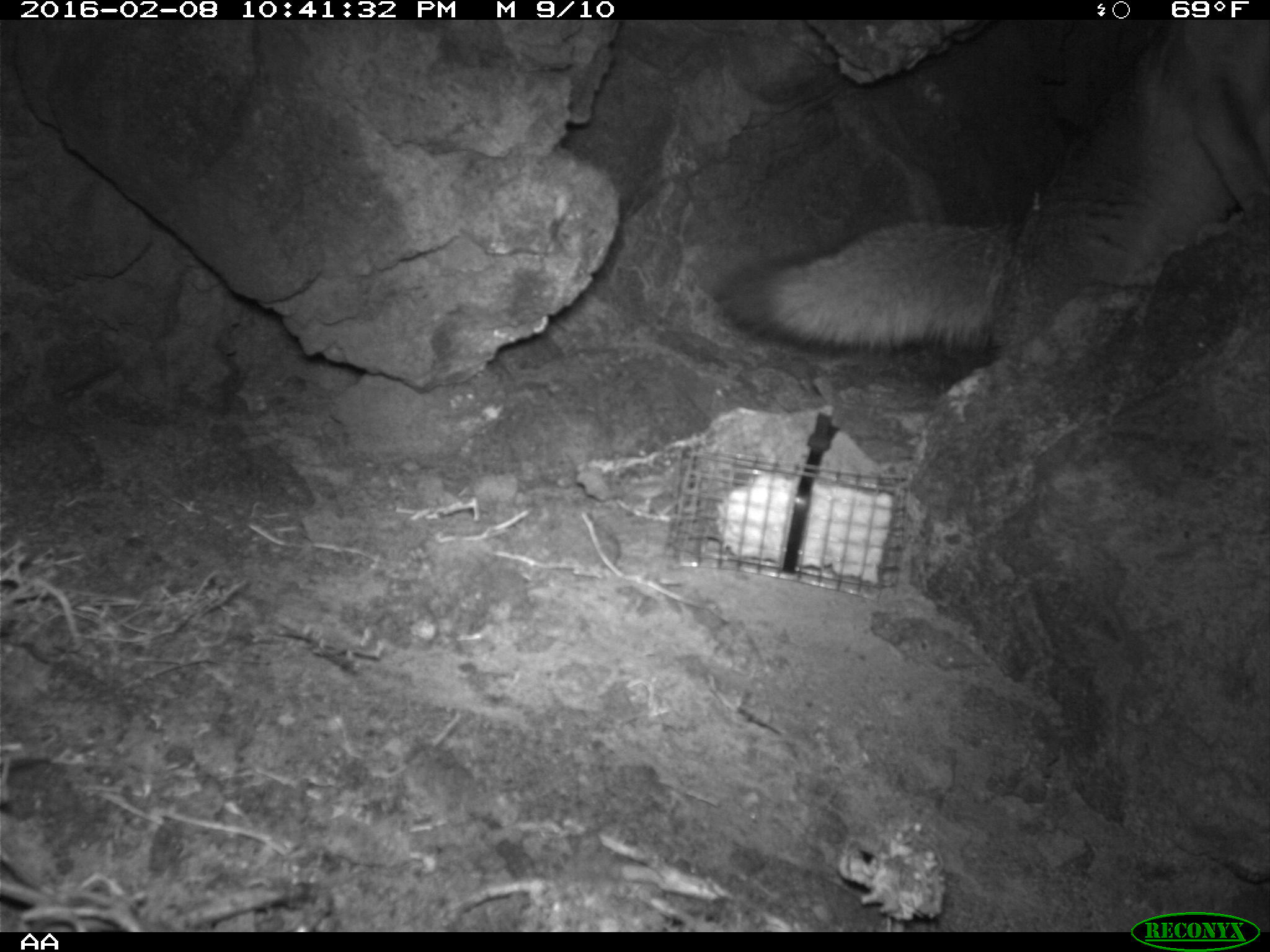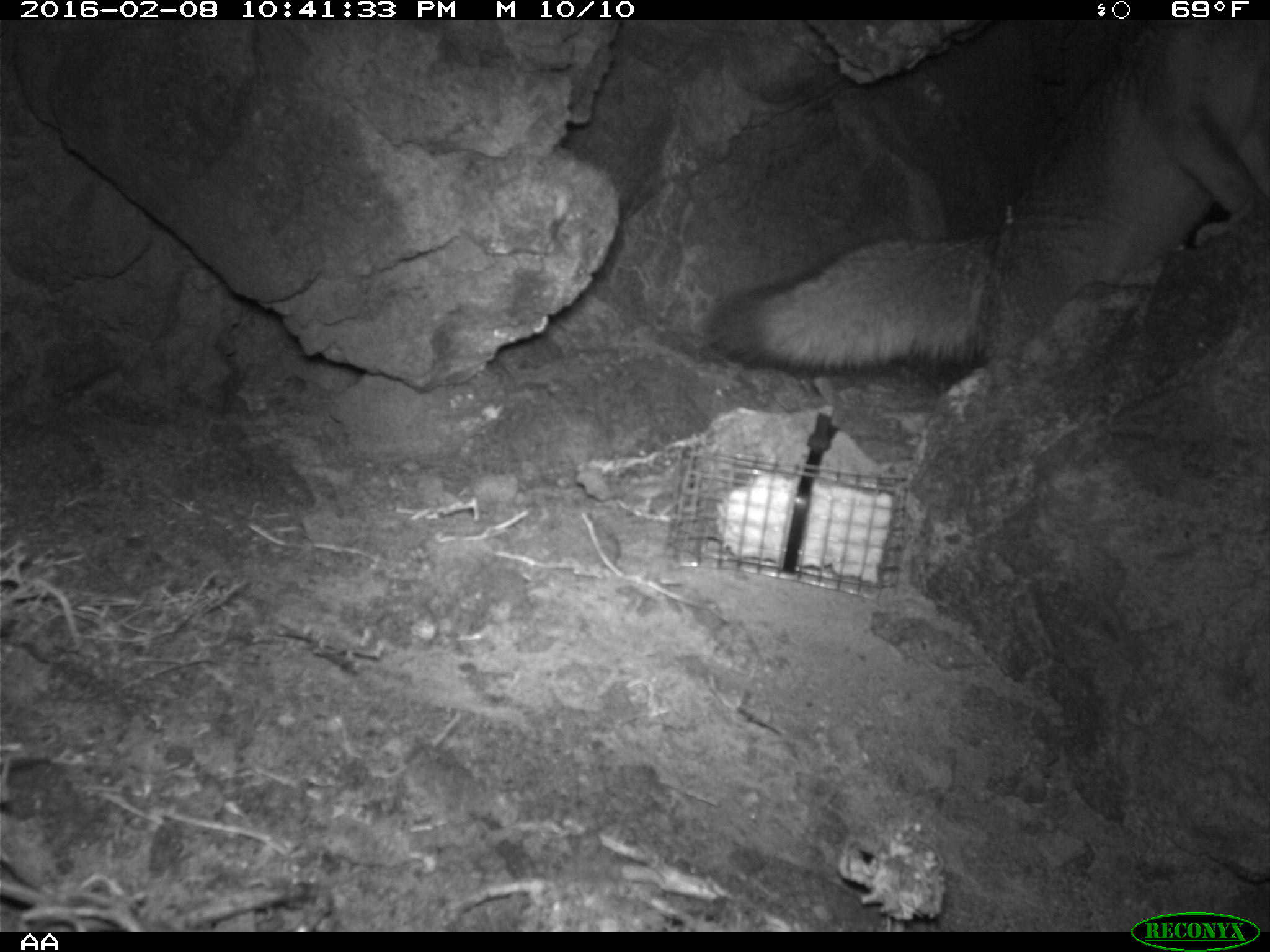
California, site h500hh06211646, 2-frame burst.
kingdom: Animalia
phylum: Chordata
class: Mammalia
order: Carnivora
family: Canidae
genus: Urocyon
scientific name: Urocyon littoralis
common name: island fox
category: fox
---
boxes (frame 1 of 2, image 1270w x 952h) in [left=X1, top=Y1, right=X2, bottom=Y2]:
fox: [left=713, top=19, right=1269, bottom=359]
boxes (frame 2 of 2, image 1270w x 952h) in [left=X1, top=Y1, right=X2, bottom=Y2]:
fox: [left=705, top=18, right=1269, bottom=381]